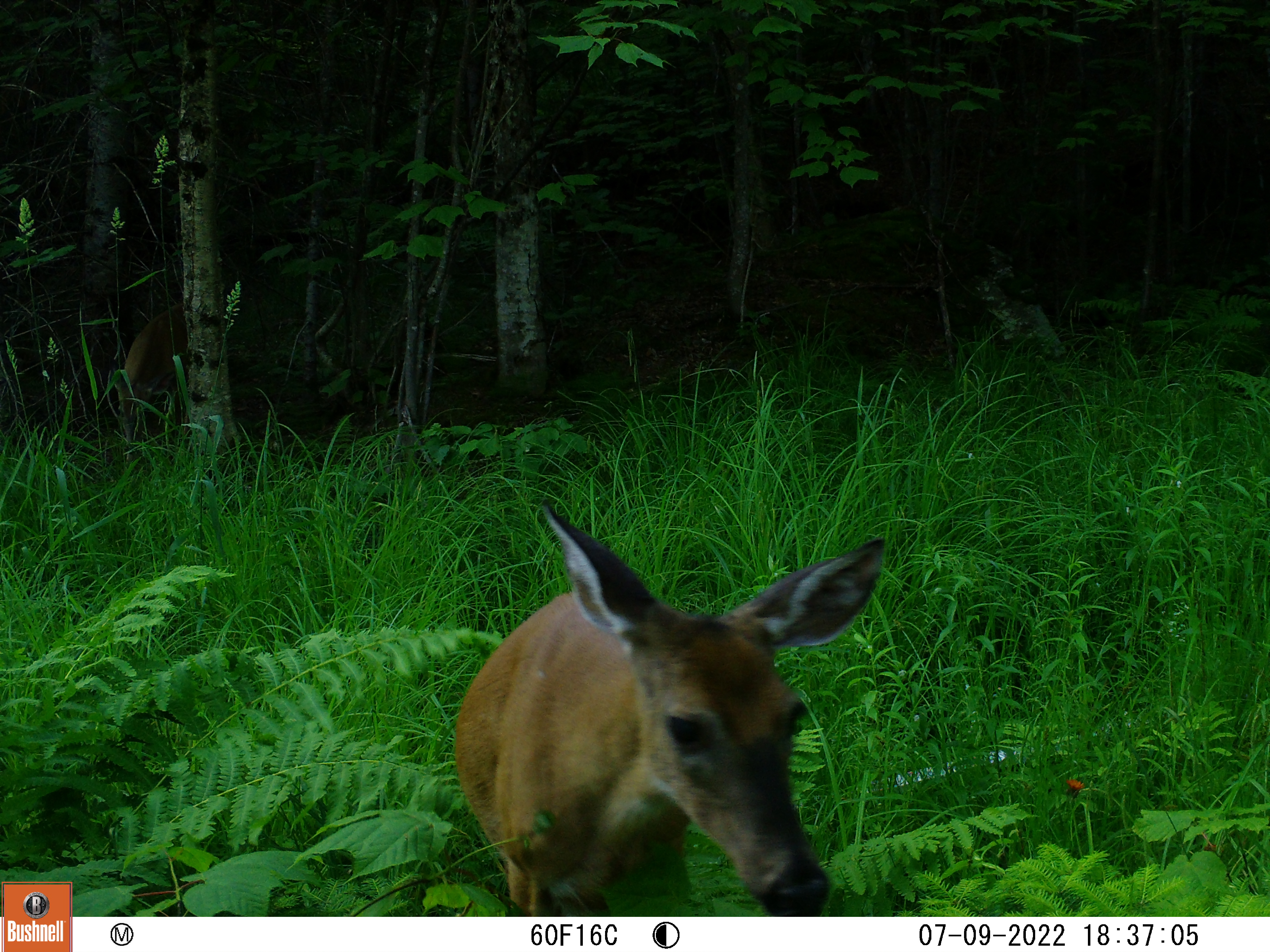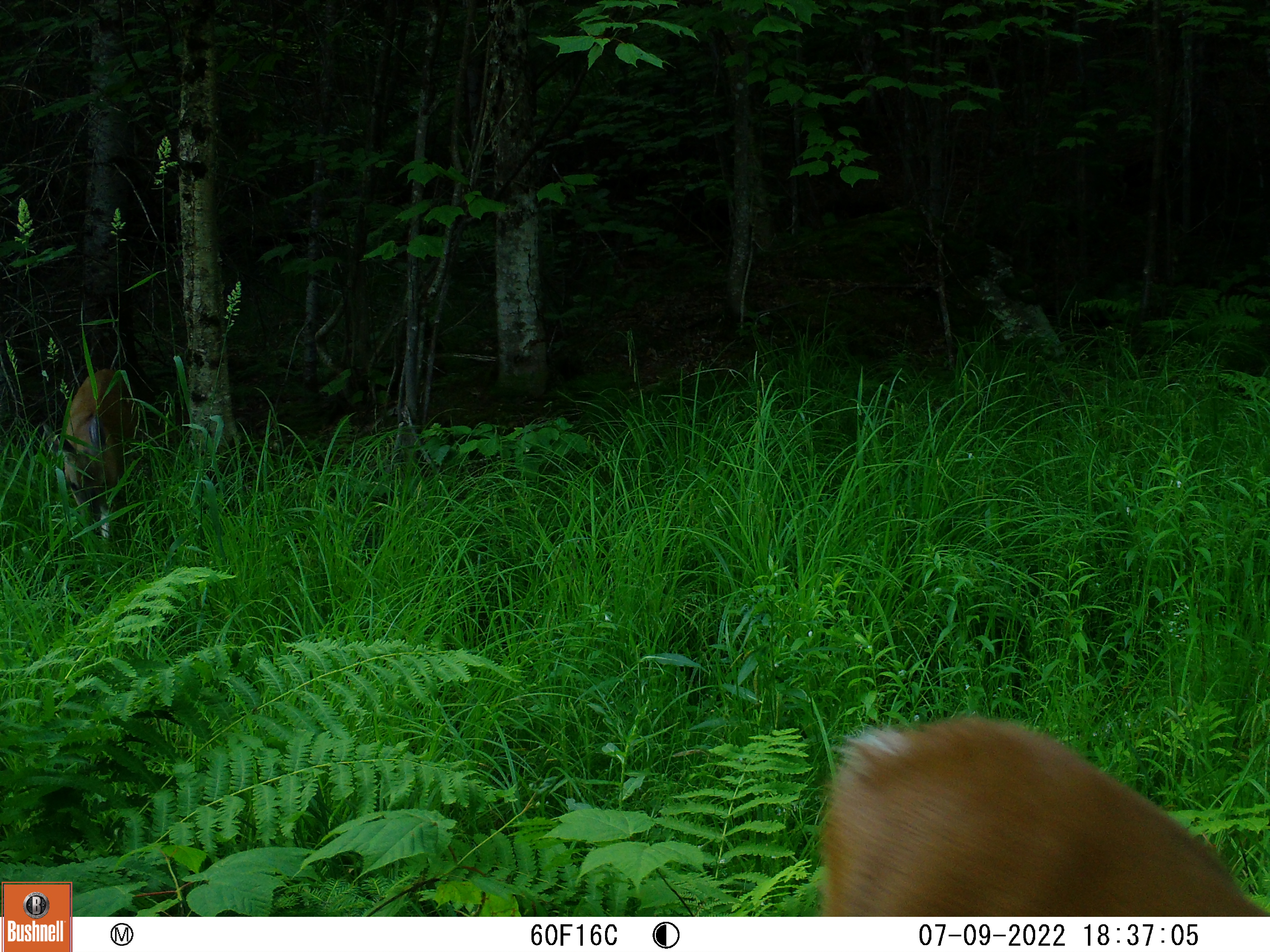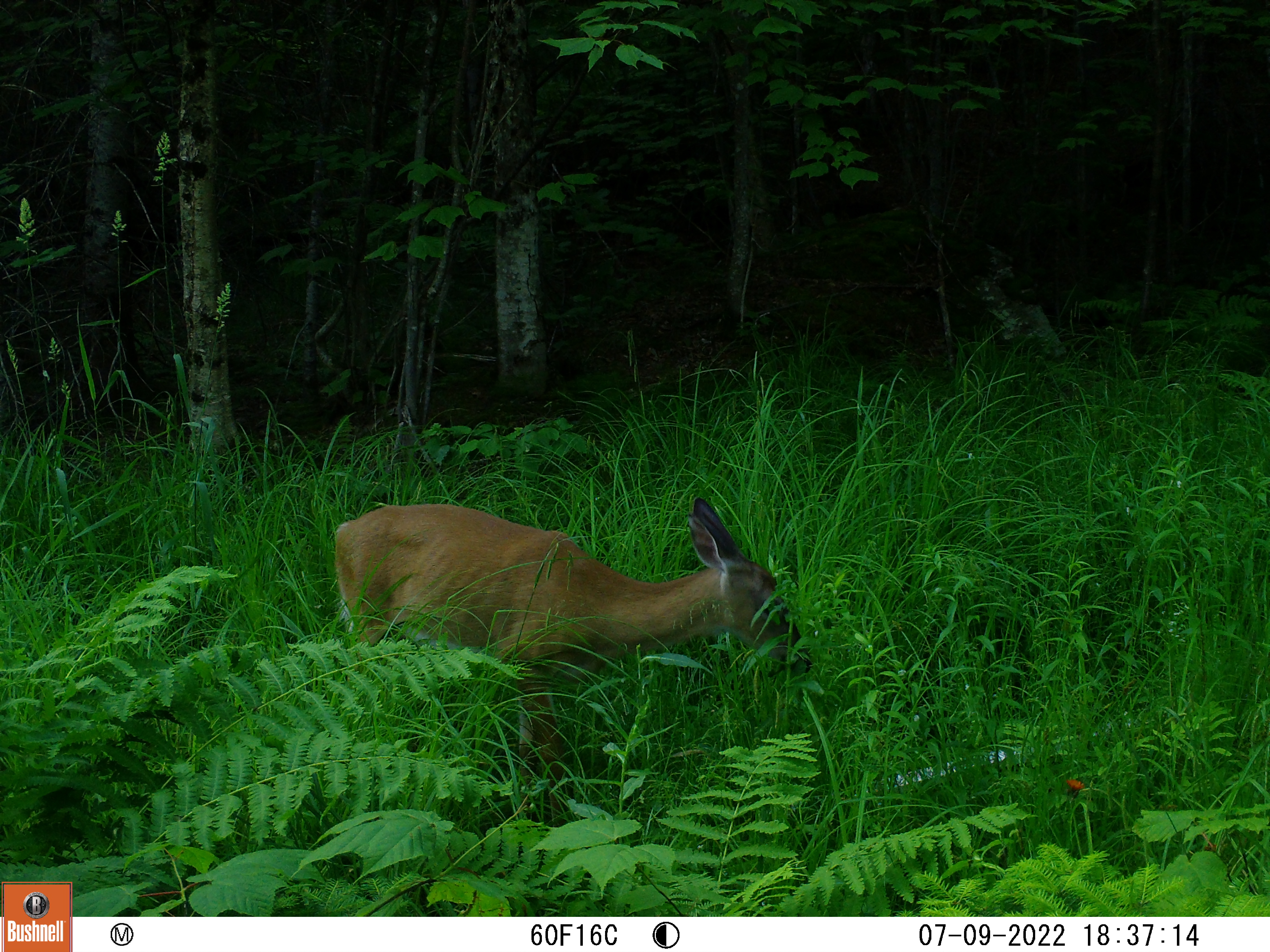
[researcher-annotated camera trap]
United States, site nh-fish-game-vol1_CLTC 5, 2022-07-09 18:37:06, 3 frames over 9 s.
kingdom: Animalia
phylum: Chordata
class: Mammalia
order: Artiodactyla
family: Cervidae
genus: Odocoileus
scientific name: Odocoileus virginianus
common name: white-tailed deer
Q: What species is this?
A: White-tailed deer (Odocoileus virginianus).